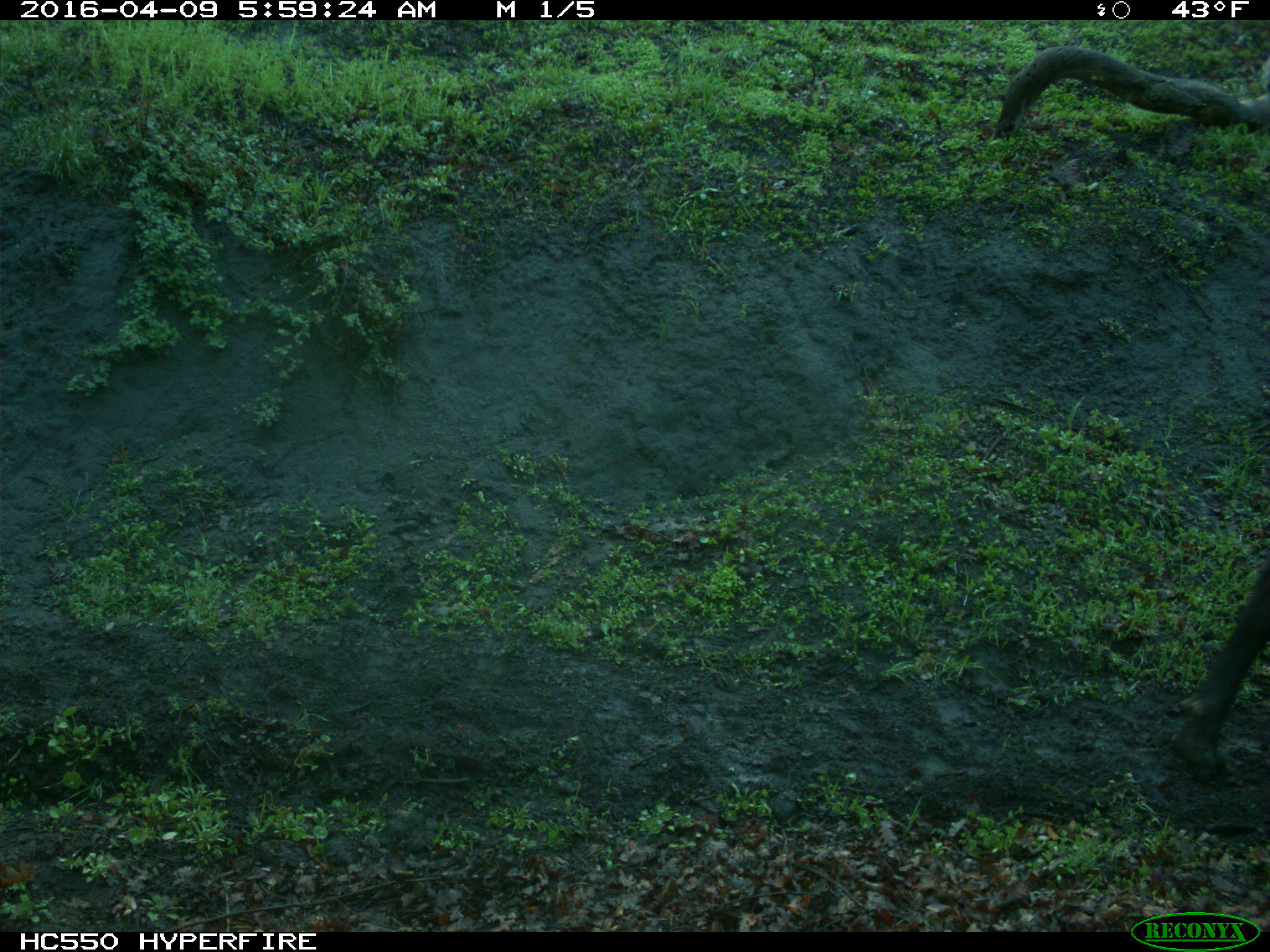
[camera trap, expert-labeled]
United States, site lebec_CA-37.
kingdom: Animalia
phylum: Chordata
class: Mammalia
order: Artiodactyla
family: Bovidae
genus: Bos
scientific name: Bos taurus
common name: domestic cow